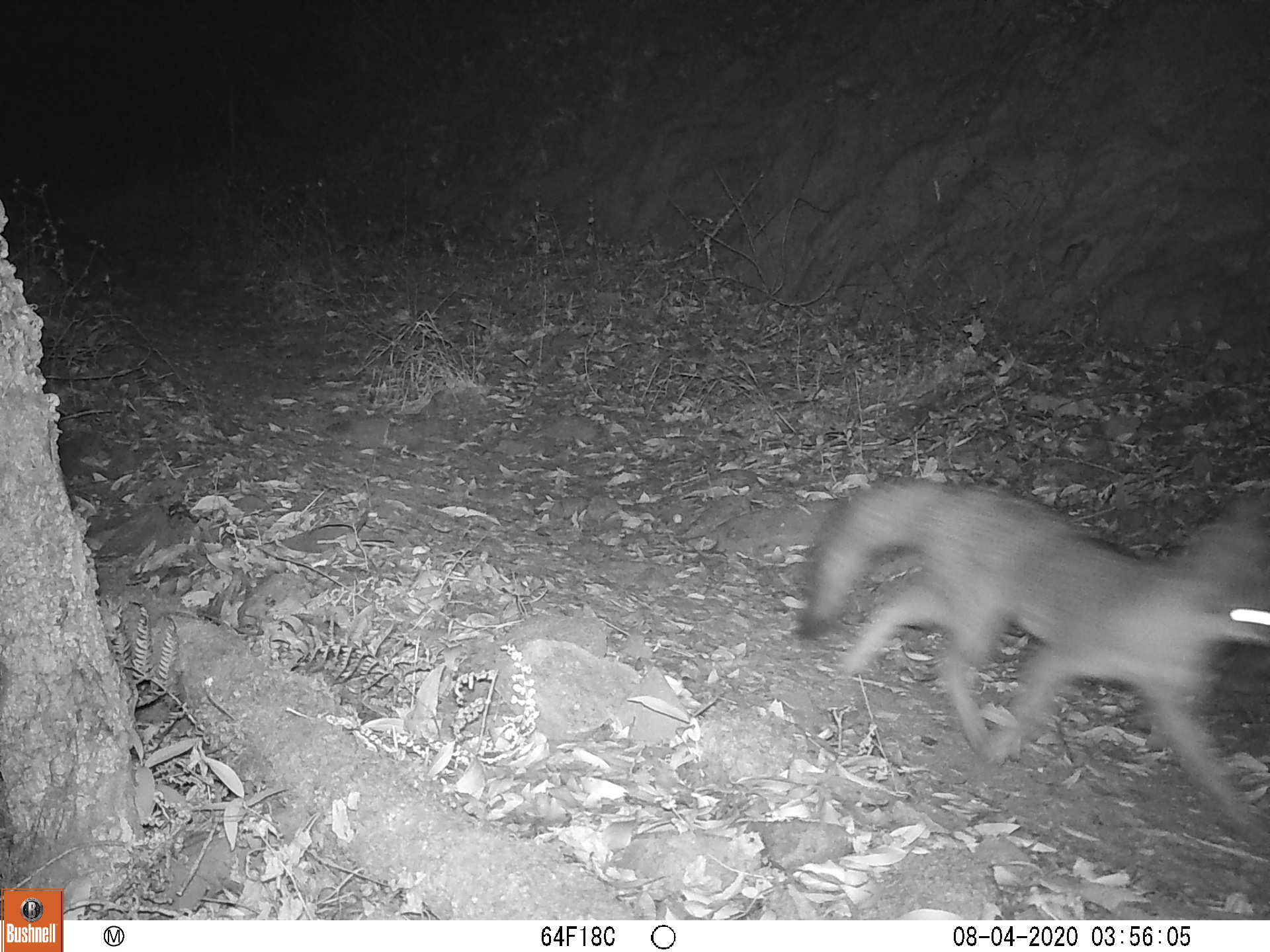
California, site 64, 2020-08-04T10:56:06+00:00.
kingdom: Animalia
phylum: Chordata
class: Mammalia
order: Carnivora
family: Canidae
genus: Urocyon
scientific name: Urocyon cinereoargenteus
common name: gray fox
Gray fox (Urocyon cinereoargenteus).